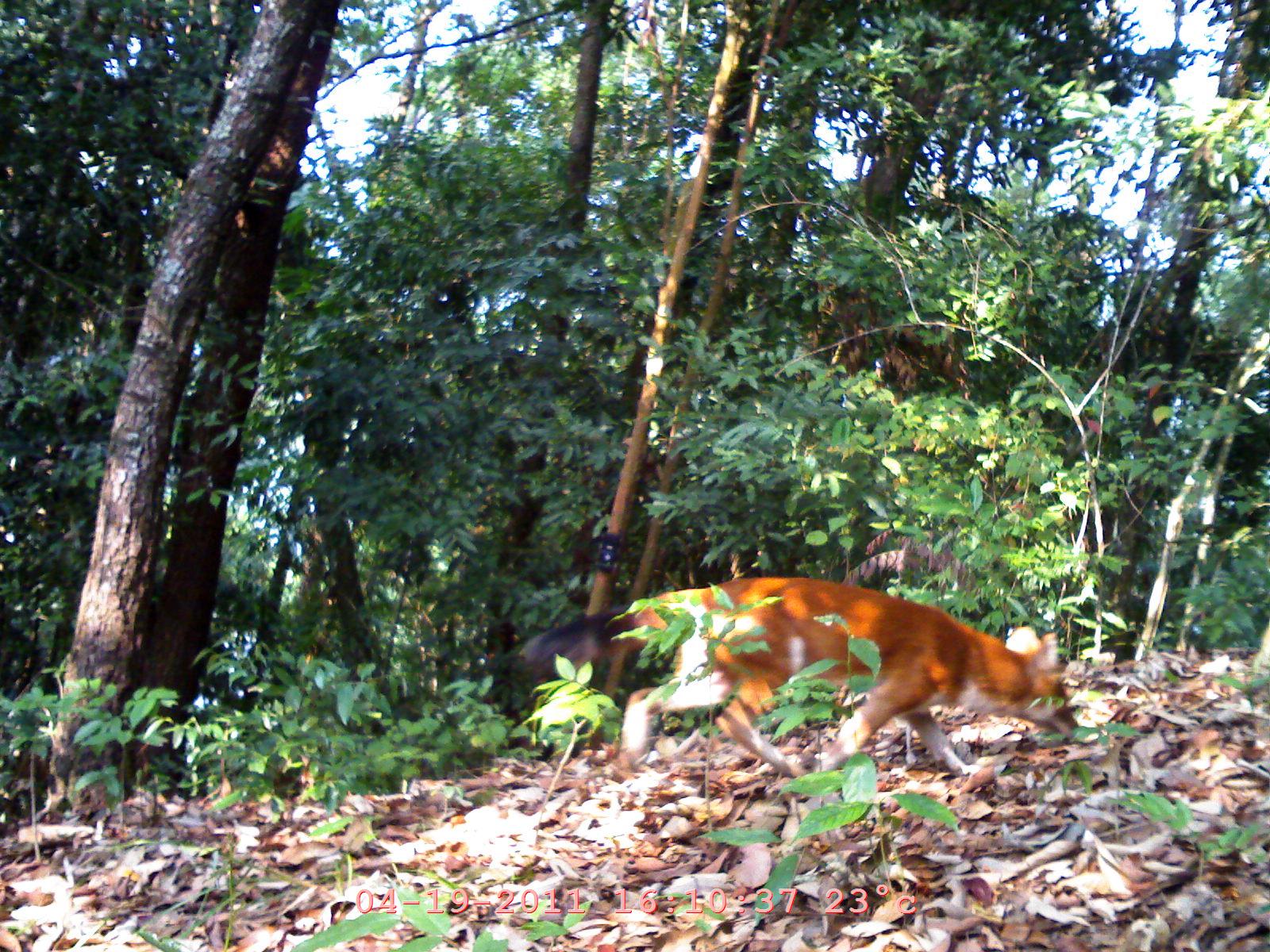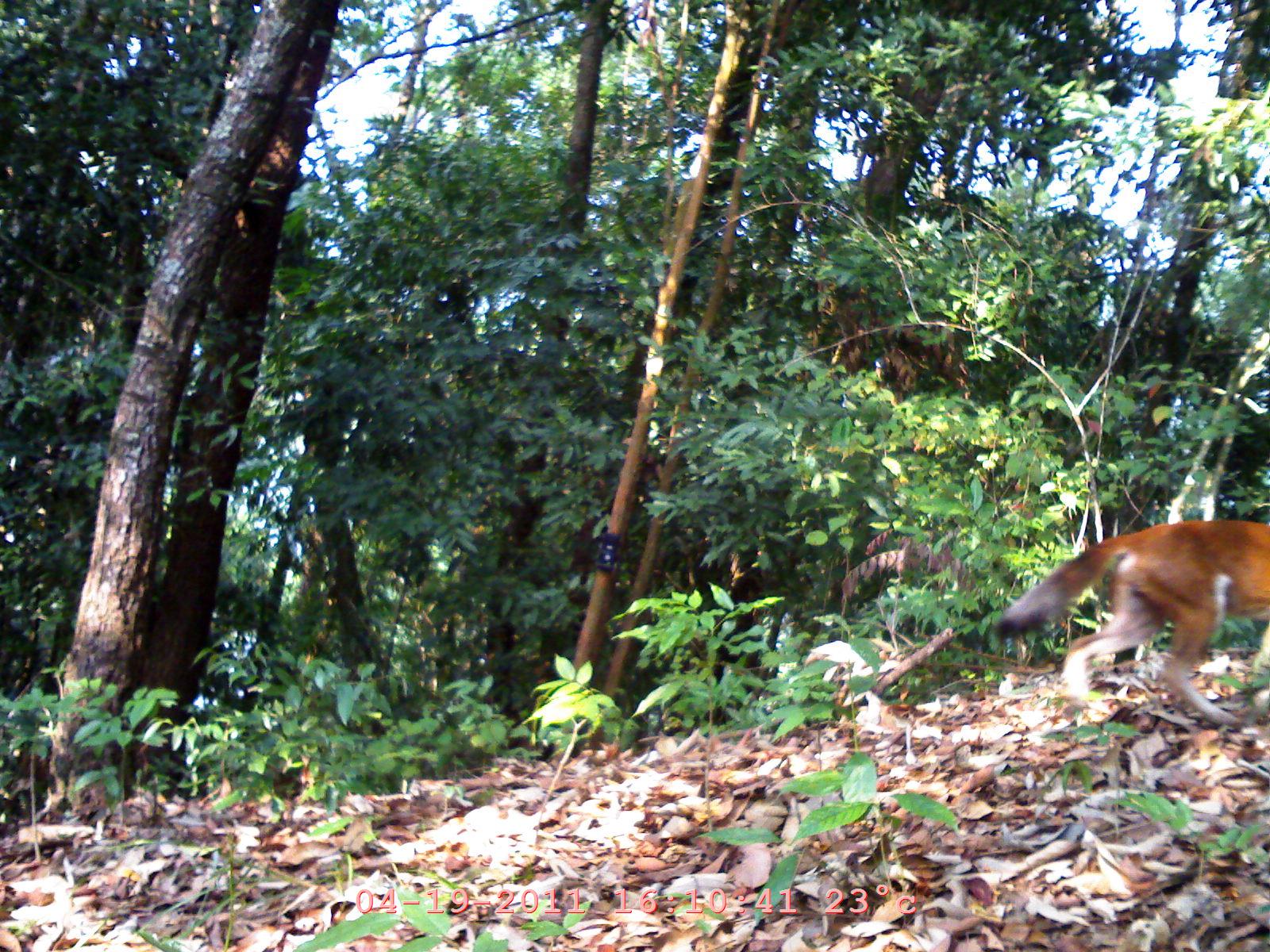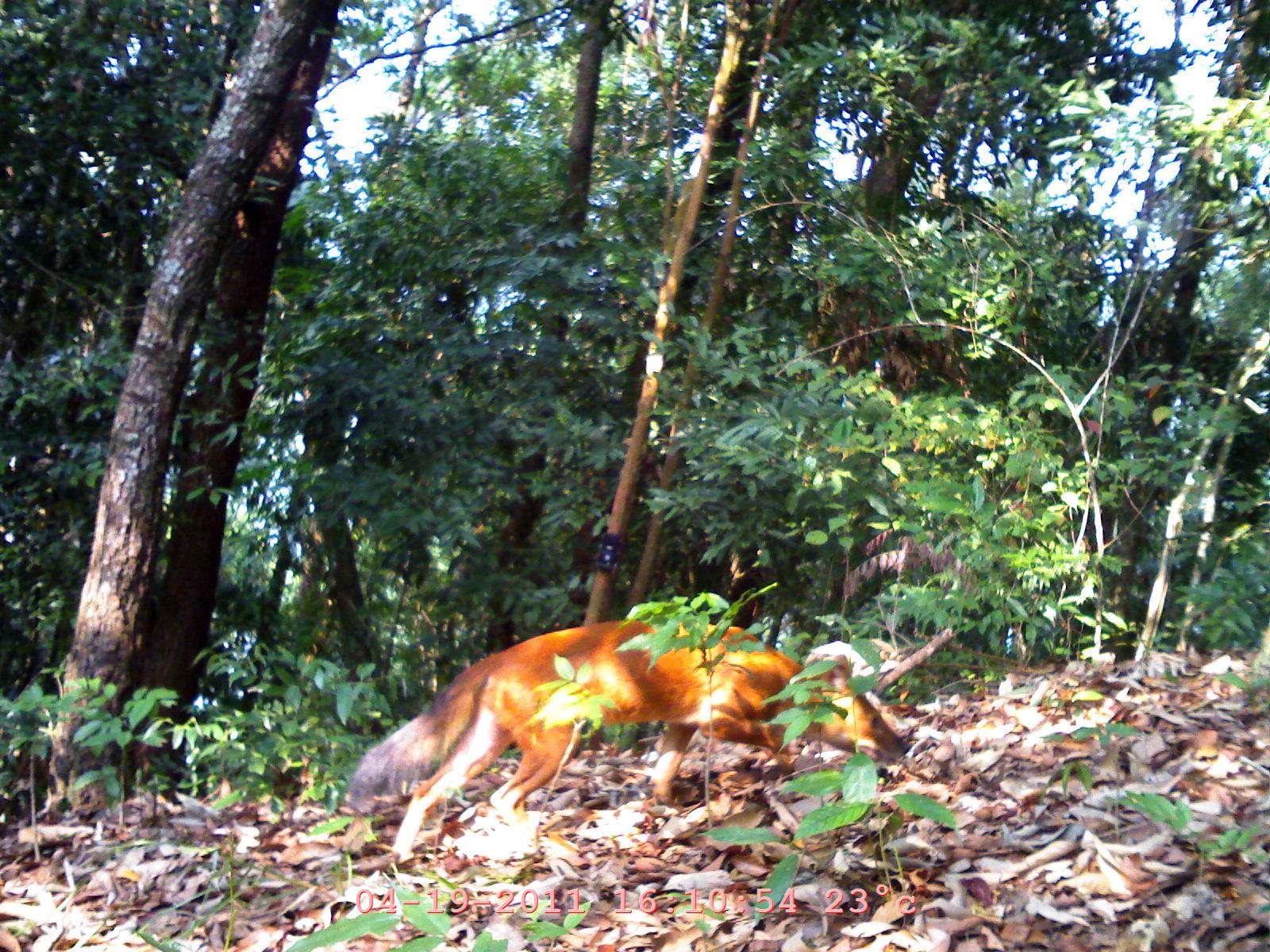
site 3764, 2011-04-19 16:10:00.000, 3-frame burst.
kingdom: Animalia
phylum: Chordata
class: Mammalia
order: Carnivora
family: Canidae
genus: Cuon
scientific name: Cuon alpinus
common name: dhole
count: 1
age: adult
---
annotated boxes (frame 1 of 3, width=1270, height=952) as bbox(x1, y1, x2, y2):
cuon alpinus: bbox(509, 572, 1079, 787)